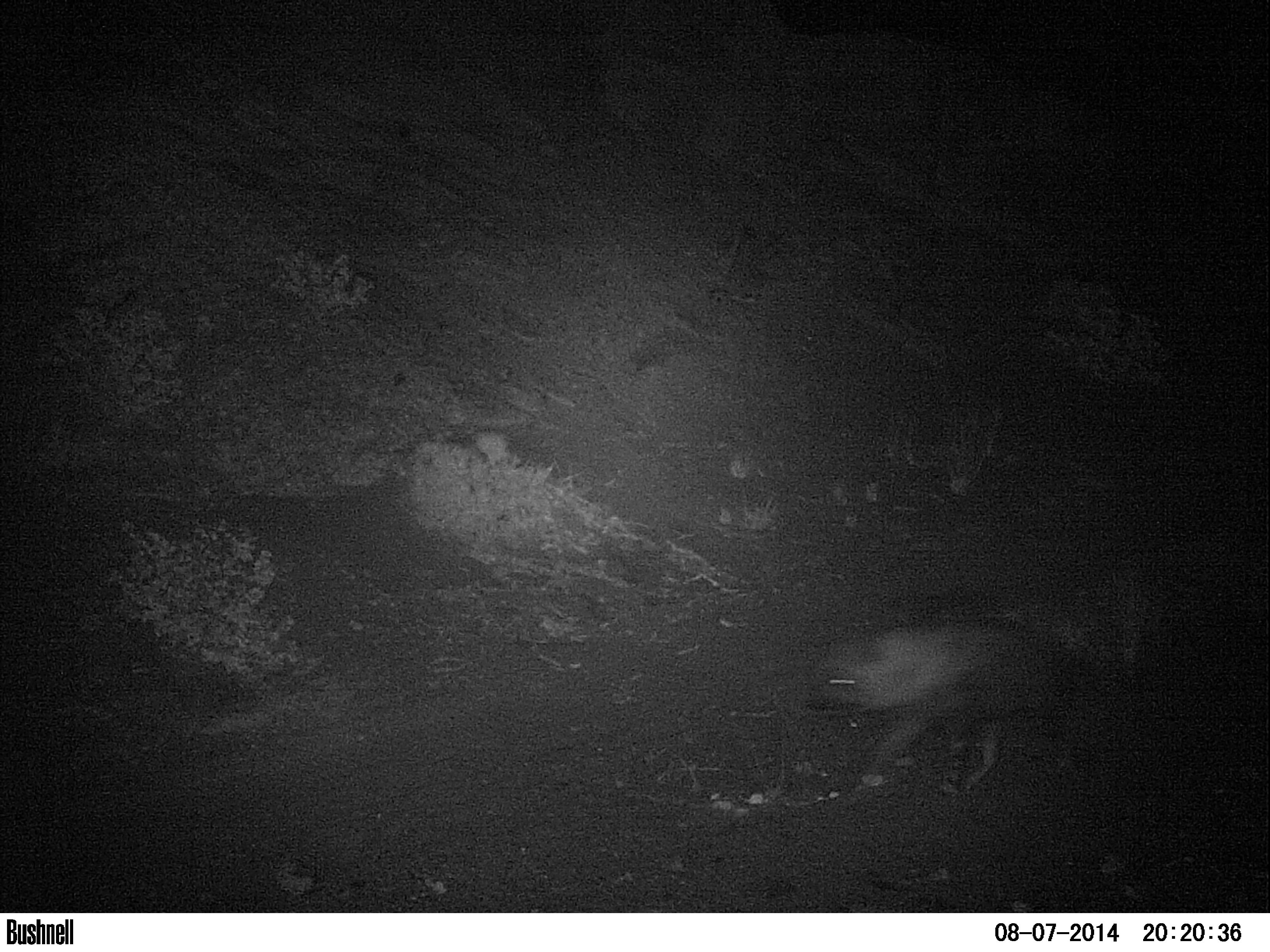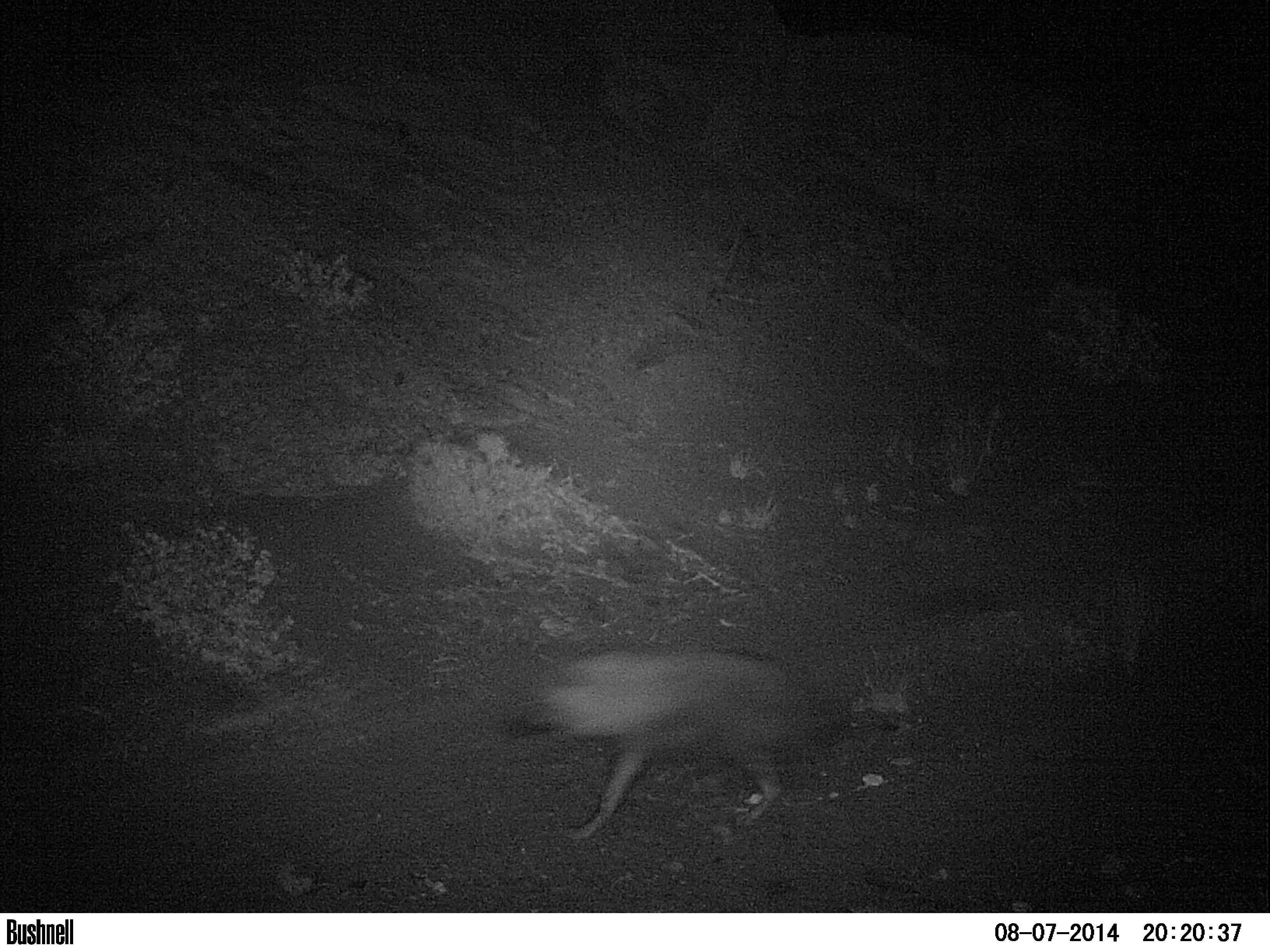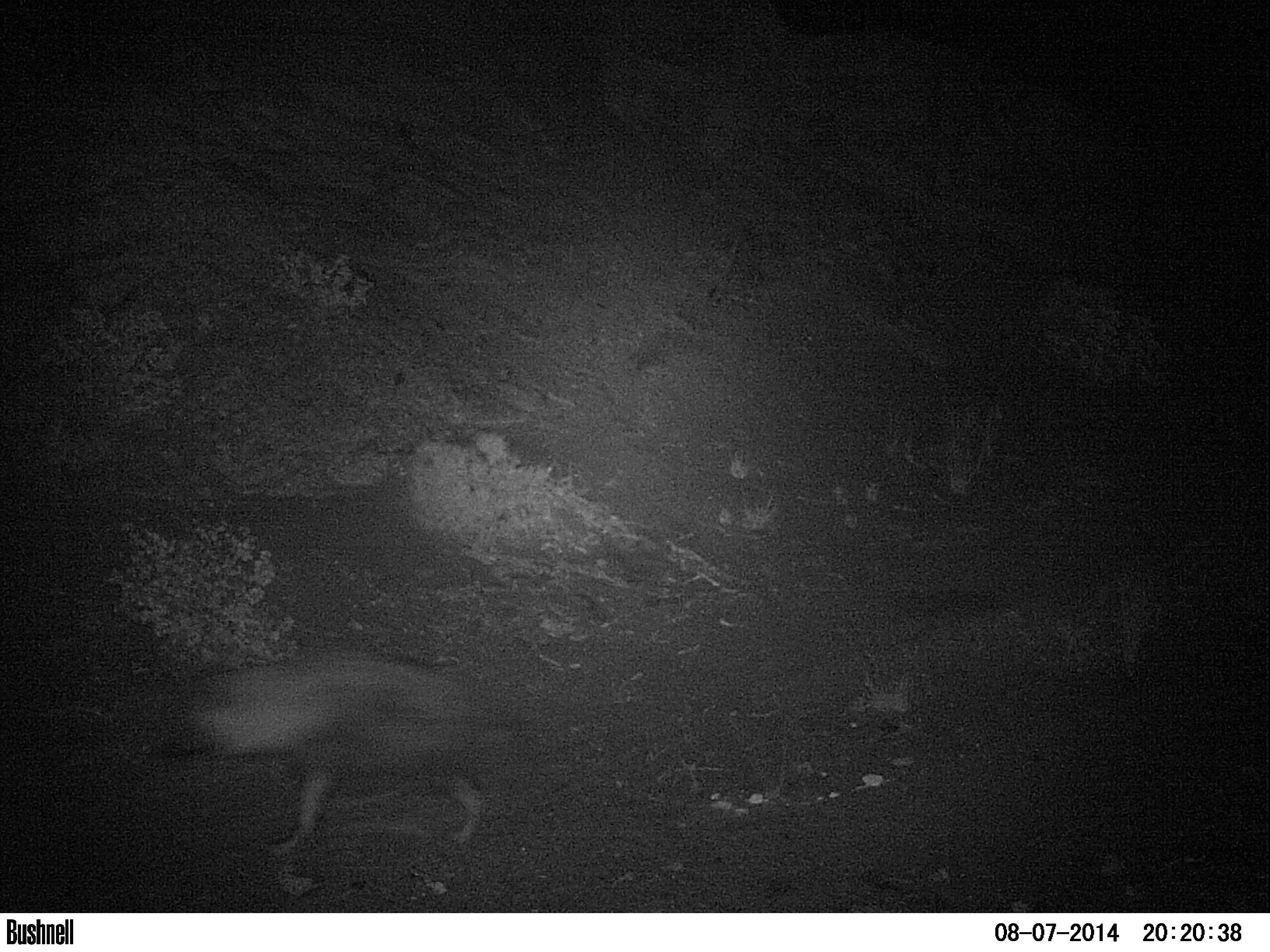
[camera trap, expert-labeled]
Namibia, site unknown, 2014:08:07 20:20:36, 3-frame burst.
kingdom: Animalia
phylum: Chordata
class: Mammalia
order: Carnivora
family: Hyaenidae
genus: Parahyaena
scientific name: Parahyaena brunnea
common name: brown hyena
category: hyaena brunnea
Hyaena brunnea (brown hyena) (Parahyaena brunnea).